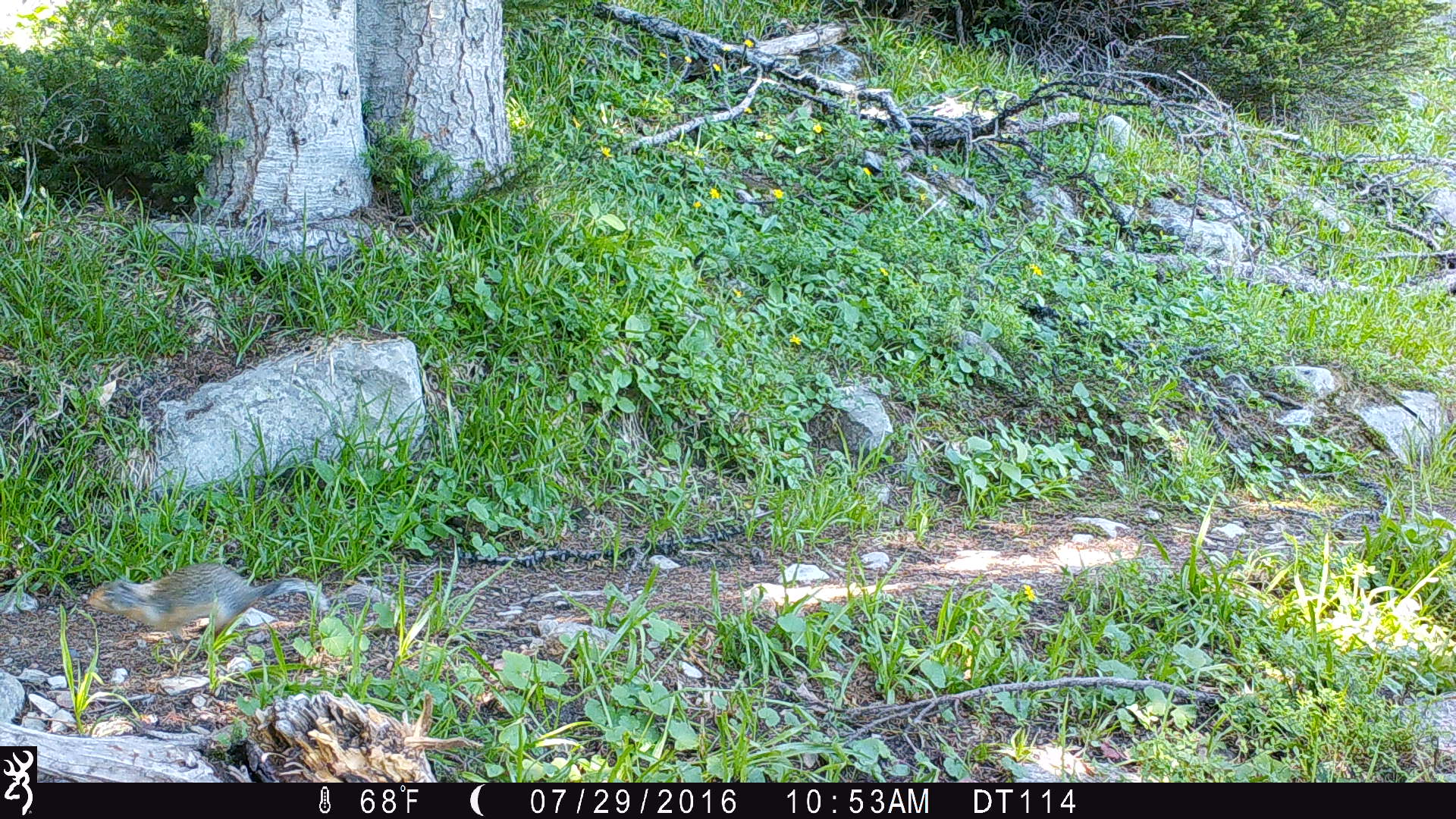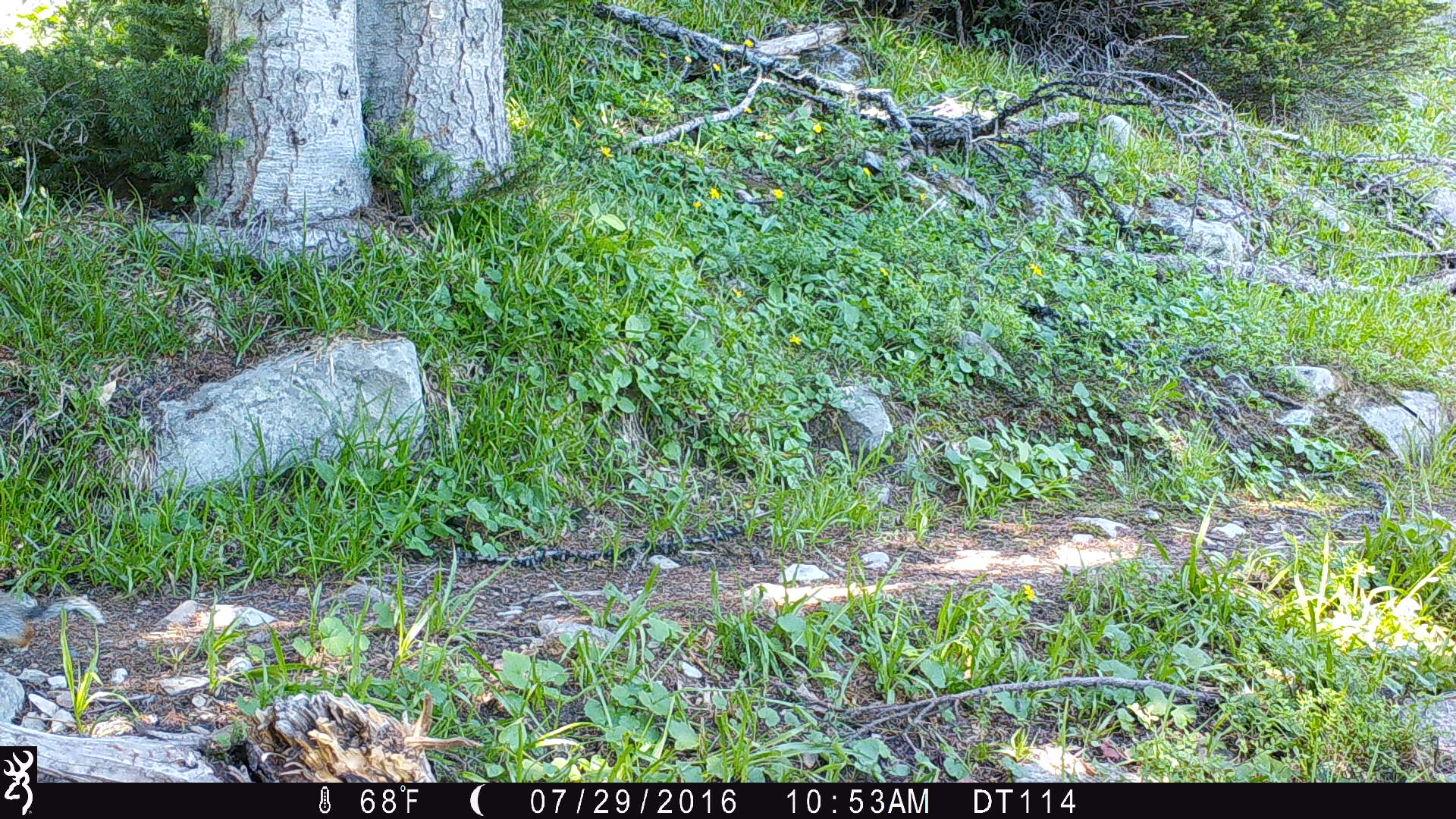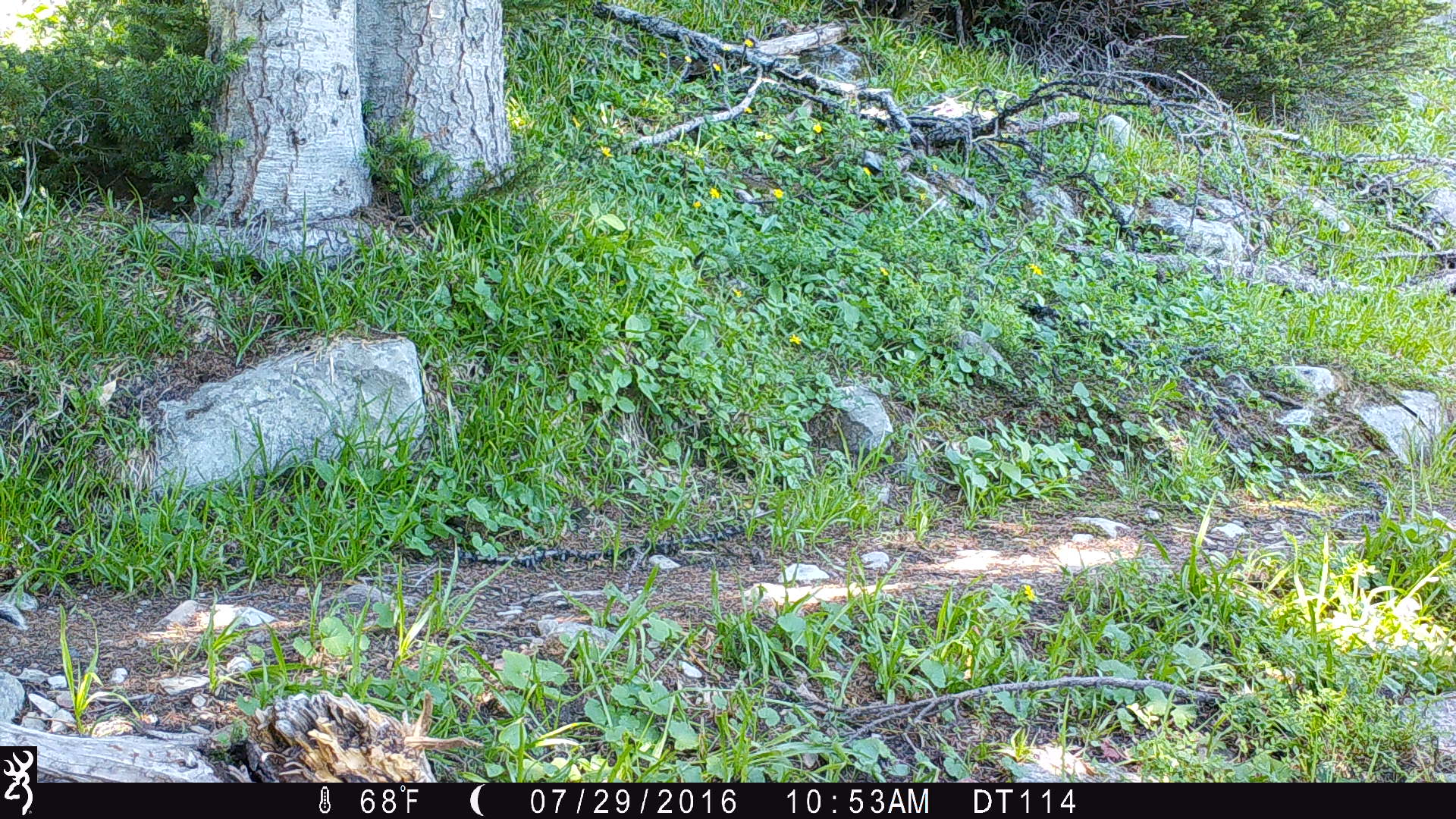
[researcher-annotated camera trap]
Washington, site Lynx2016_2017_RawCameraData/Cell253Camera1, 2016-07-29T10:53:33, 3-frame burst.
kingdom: Animalia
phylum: Chordata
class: Mammalia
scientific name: Mammalia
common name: small mammal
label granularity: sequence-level